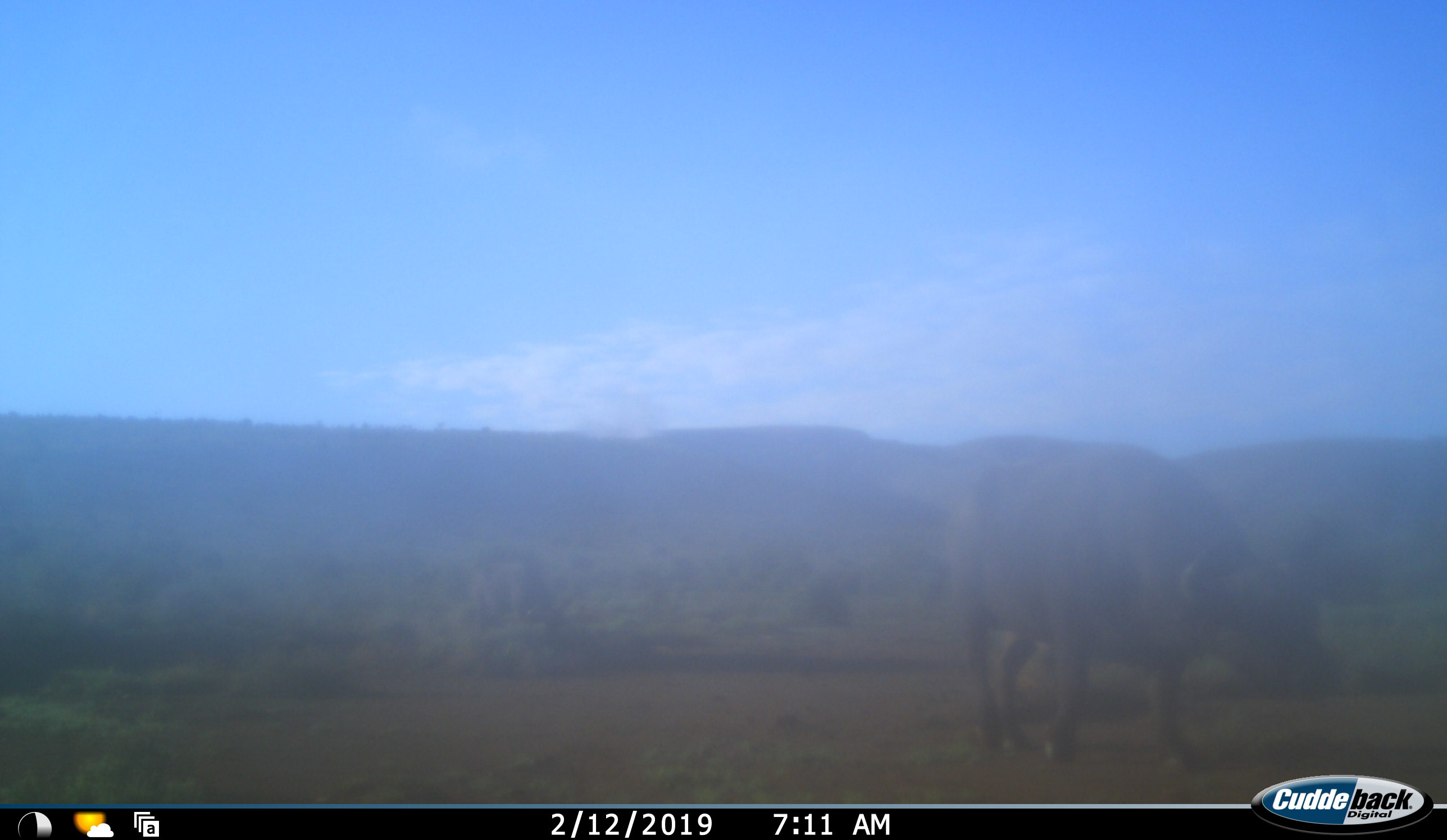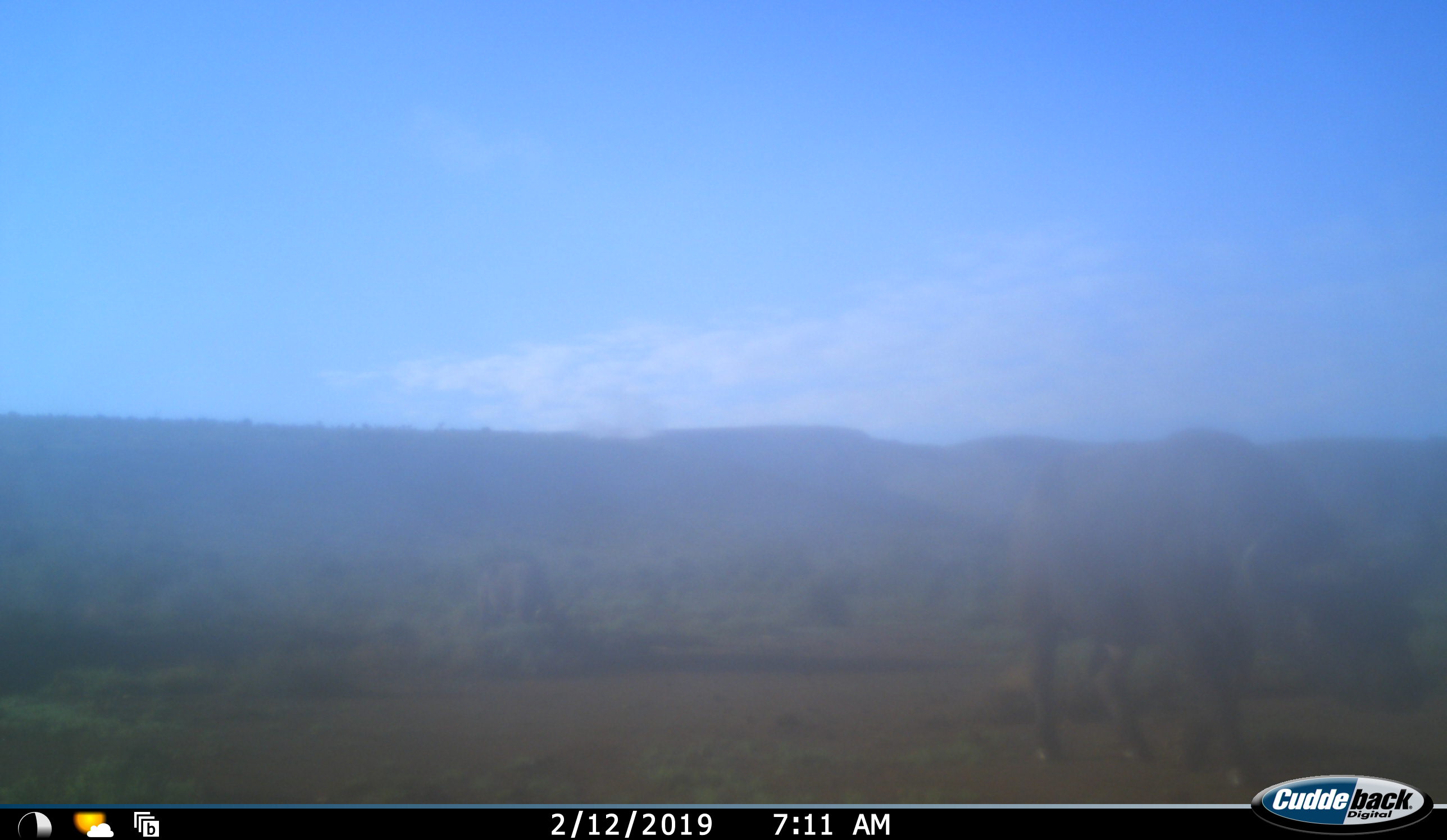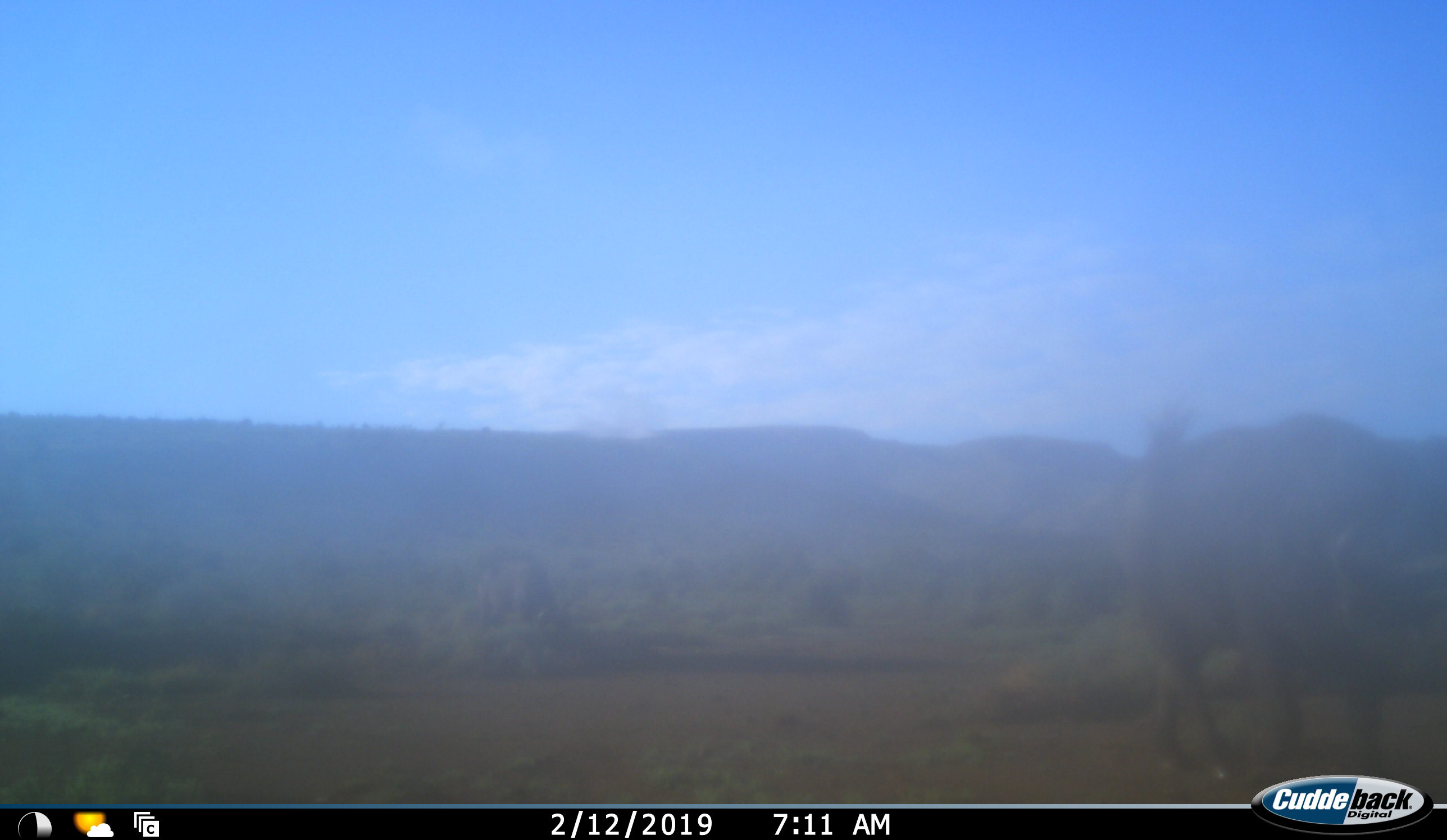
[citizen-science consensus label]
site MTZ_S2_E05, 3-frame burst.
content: unidentified animal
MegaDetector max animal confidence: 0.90